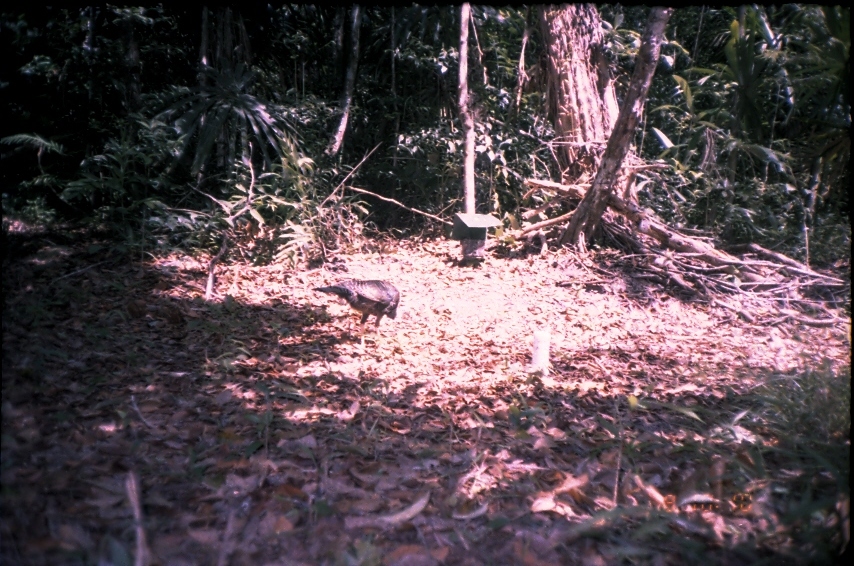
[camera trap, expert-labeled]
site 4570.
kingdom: Animalia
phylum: Chordata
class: Aves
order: Galliformes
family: Phasianidae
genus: Meleagris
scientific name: Meleagris ocellata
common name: ocellated turkey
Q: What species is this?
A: Meleagris ocellata (ocellated turkey).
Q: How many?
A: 1.